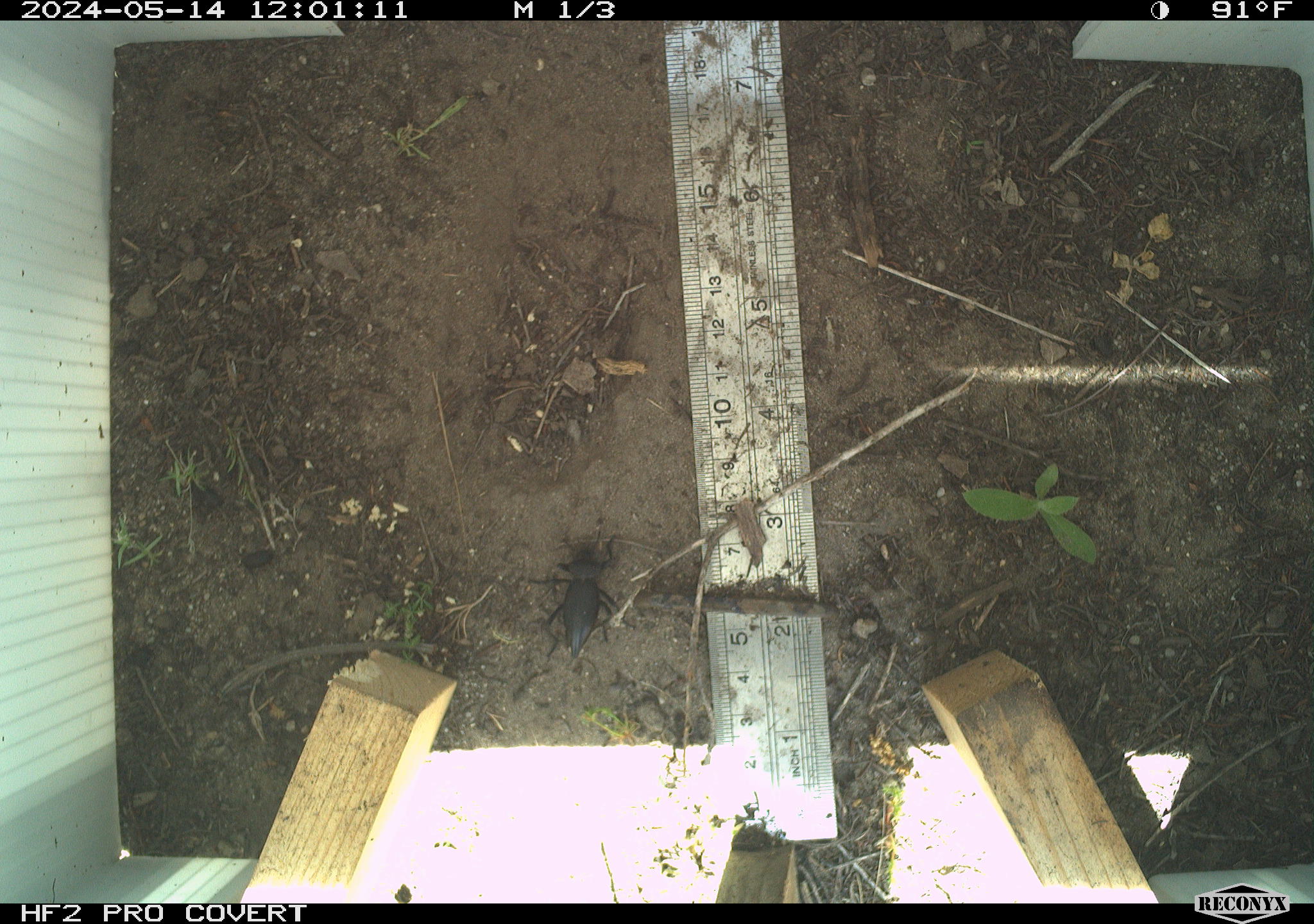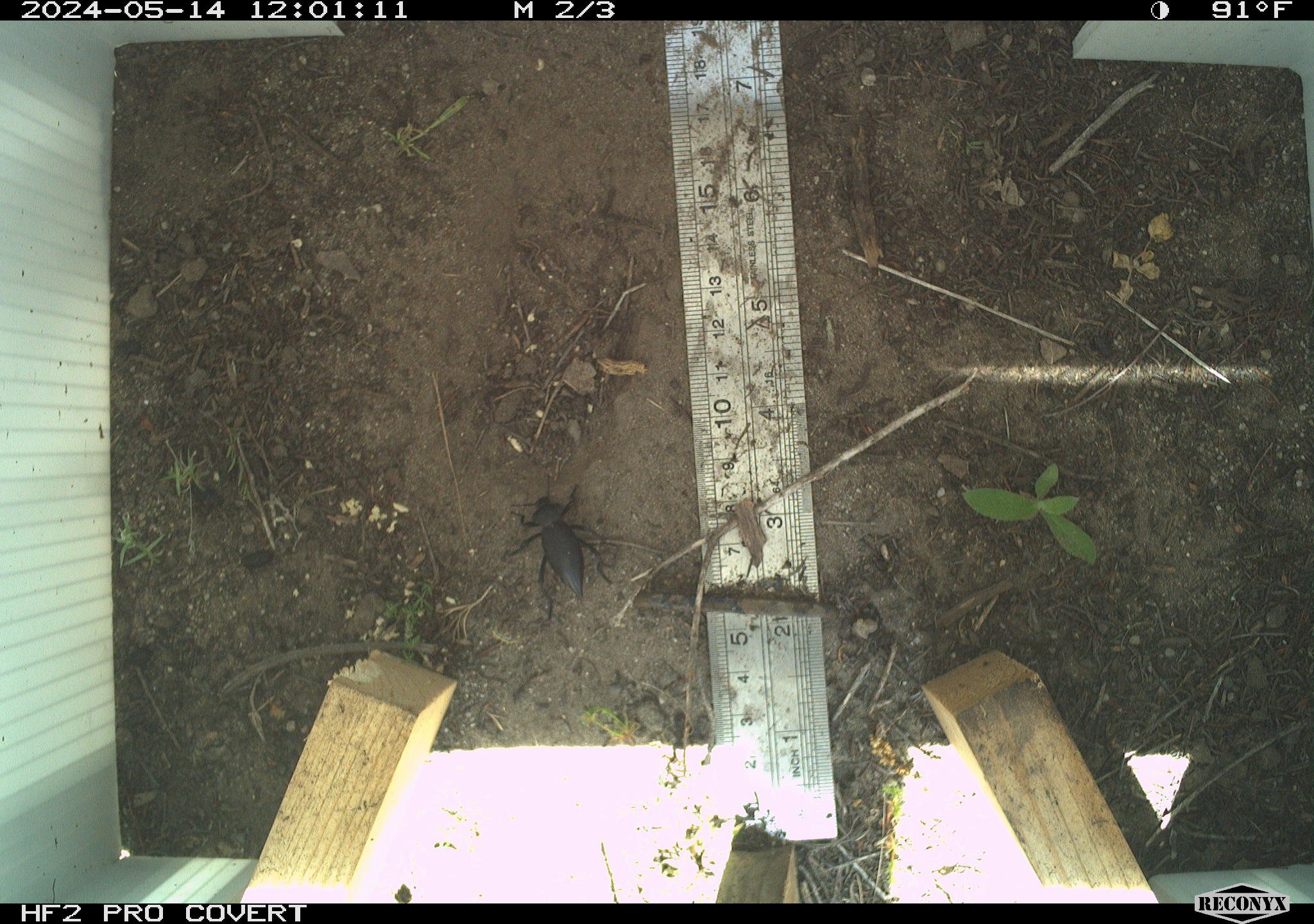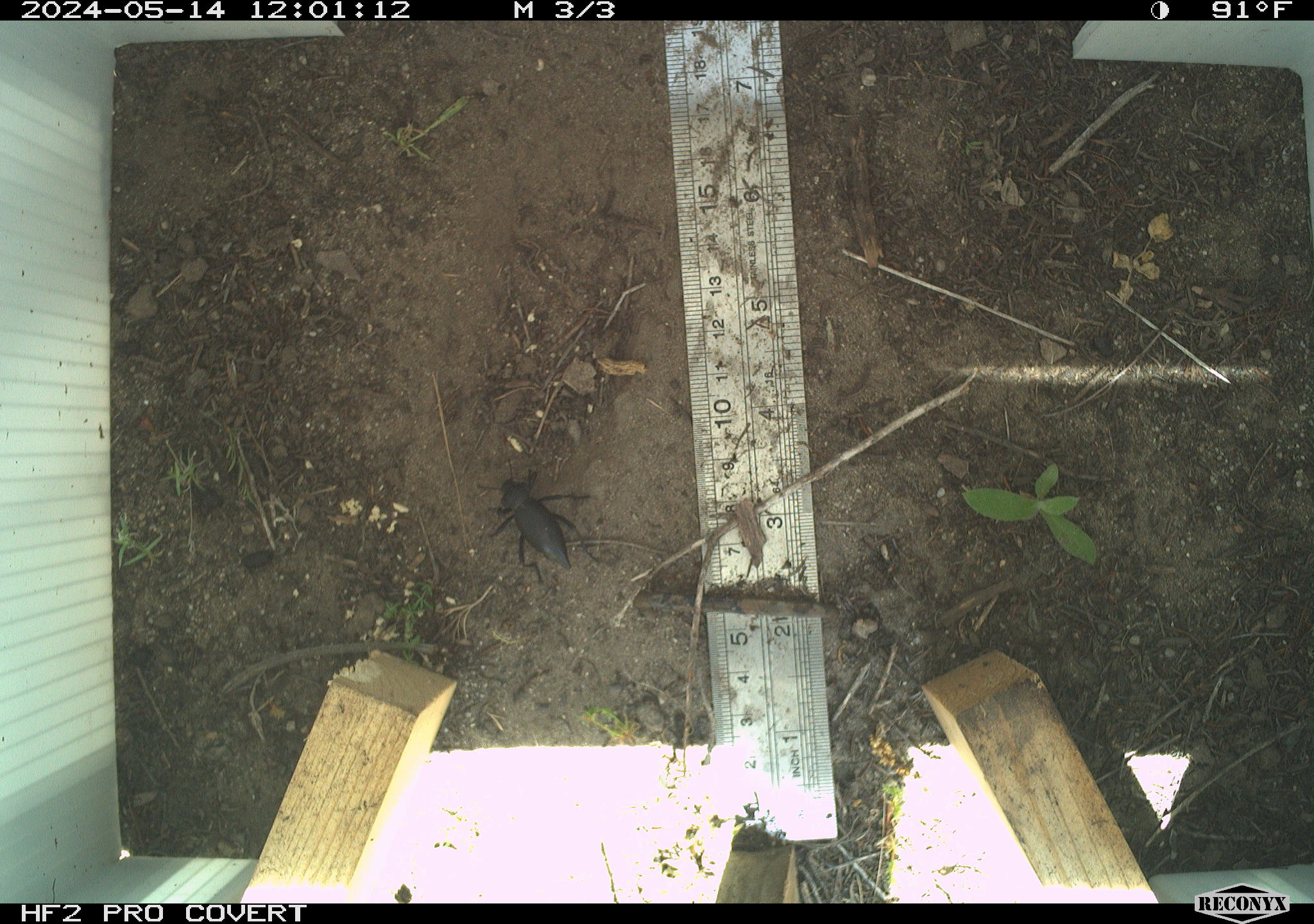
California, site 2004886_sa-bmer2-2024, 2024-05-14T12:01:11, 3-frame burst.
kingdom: Animalia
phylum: Arthropoda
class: Insecta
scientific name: Insecta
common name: insect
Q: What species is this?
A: Insect (Insecta).